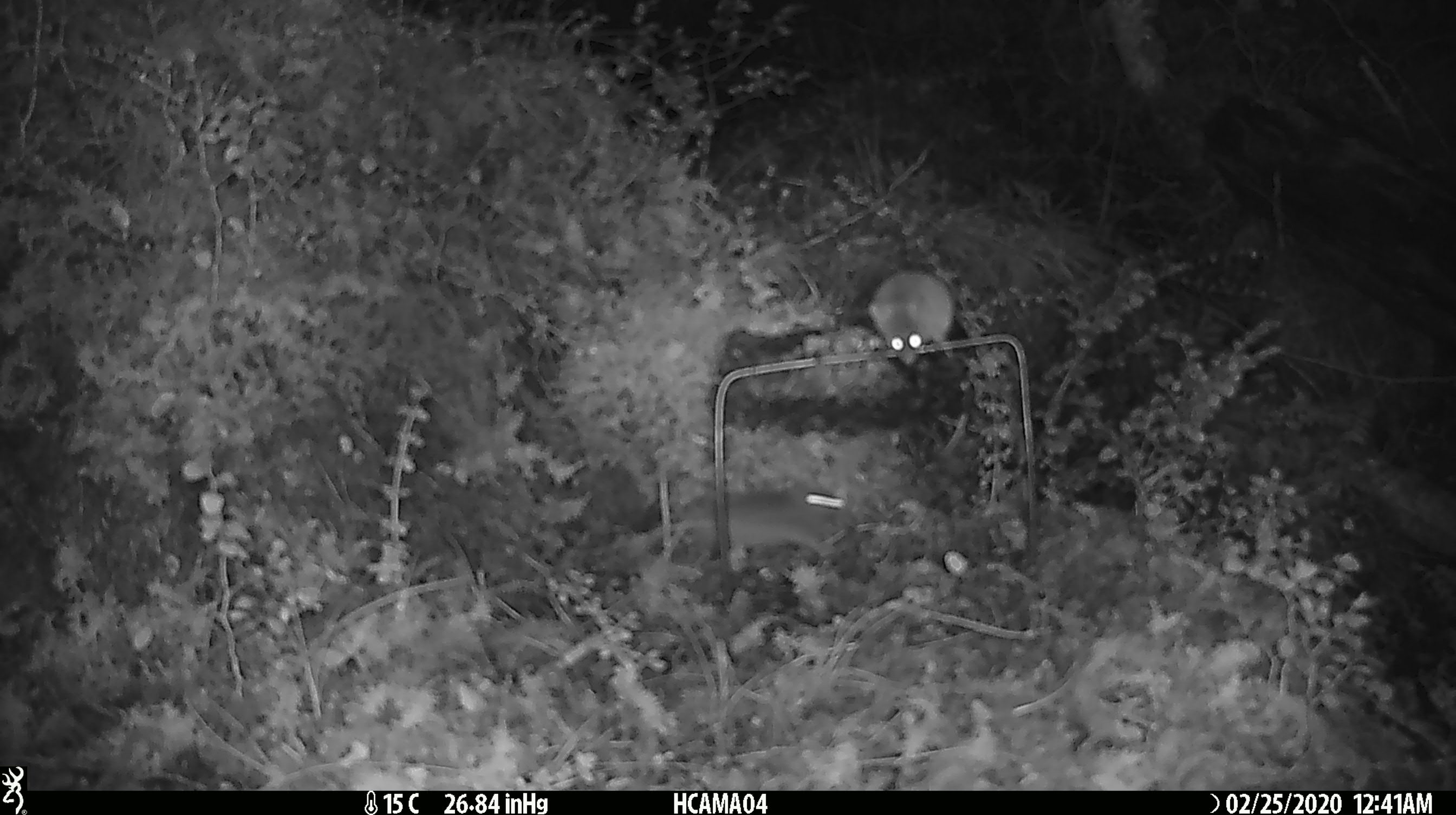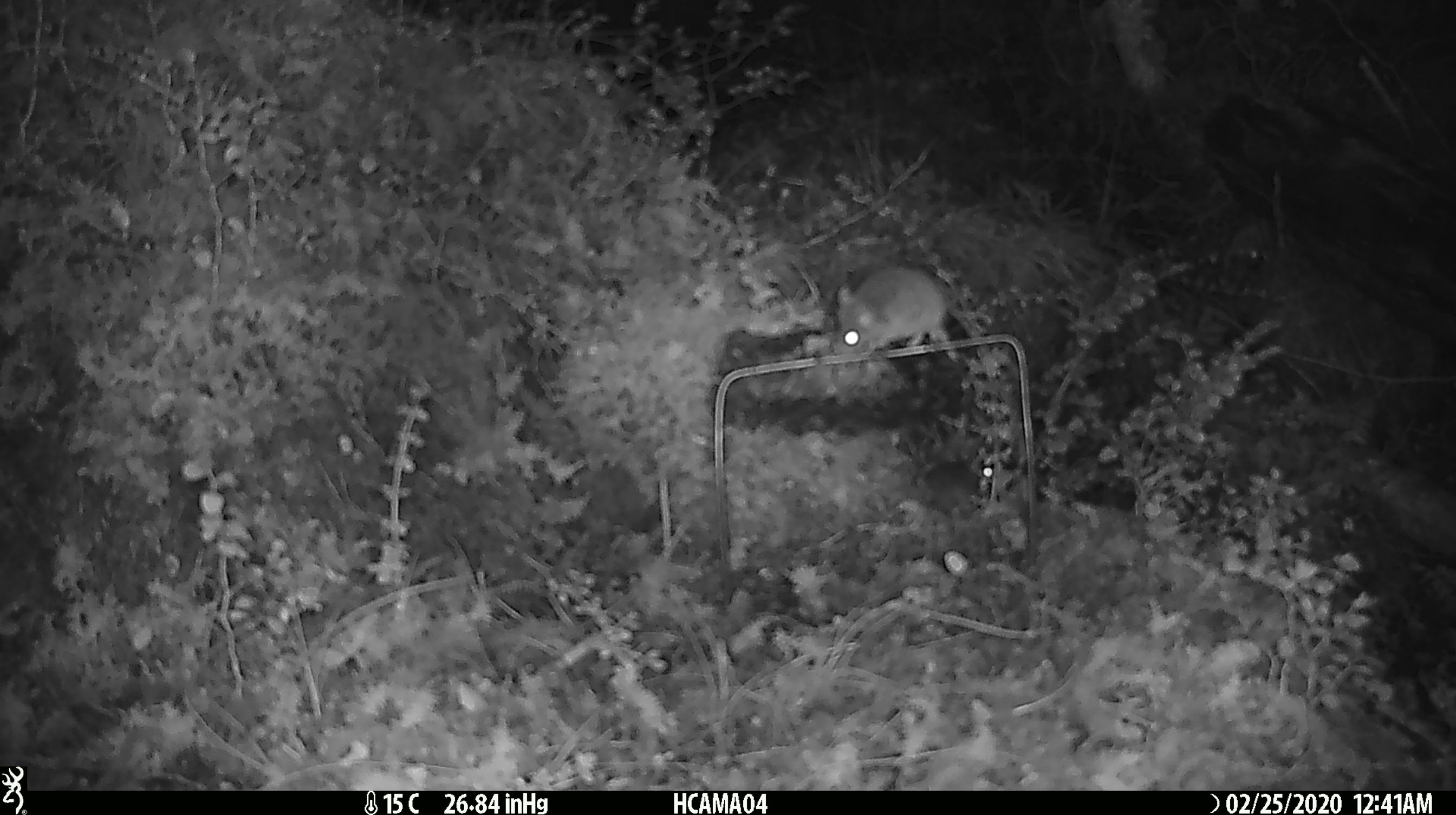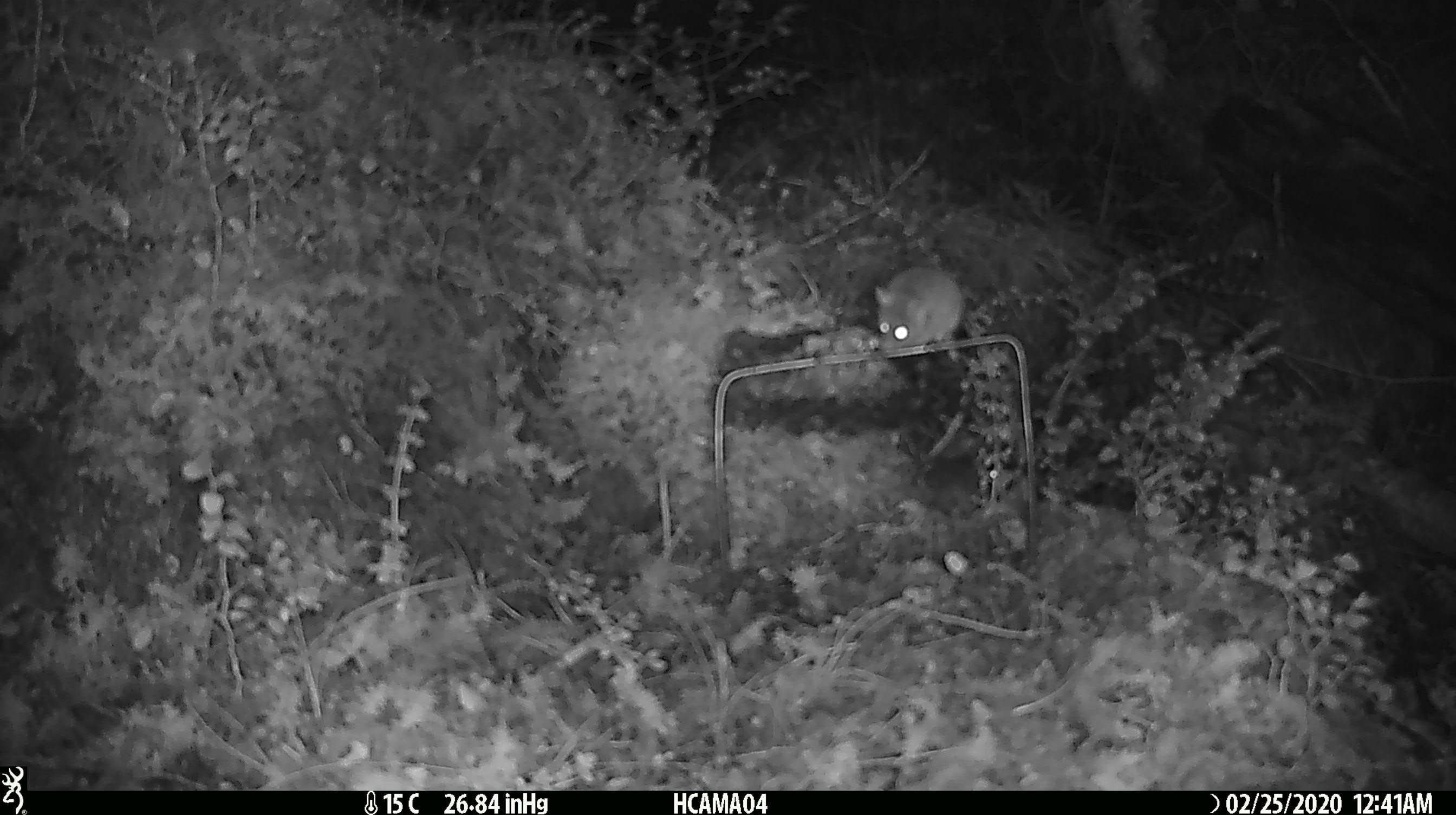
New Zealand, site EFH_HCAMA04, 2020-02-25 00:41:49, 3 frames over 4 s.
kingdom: Animalia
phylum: Chordata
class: Mammalia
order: Rodentia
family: Muridae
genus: Mus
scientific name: Mus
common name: mouse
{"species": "mouse (Mus)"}